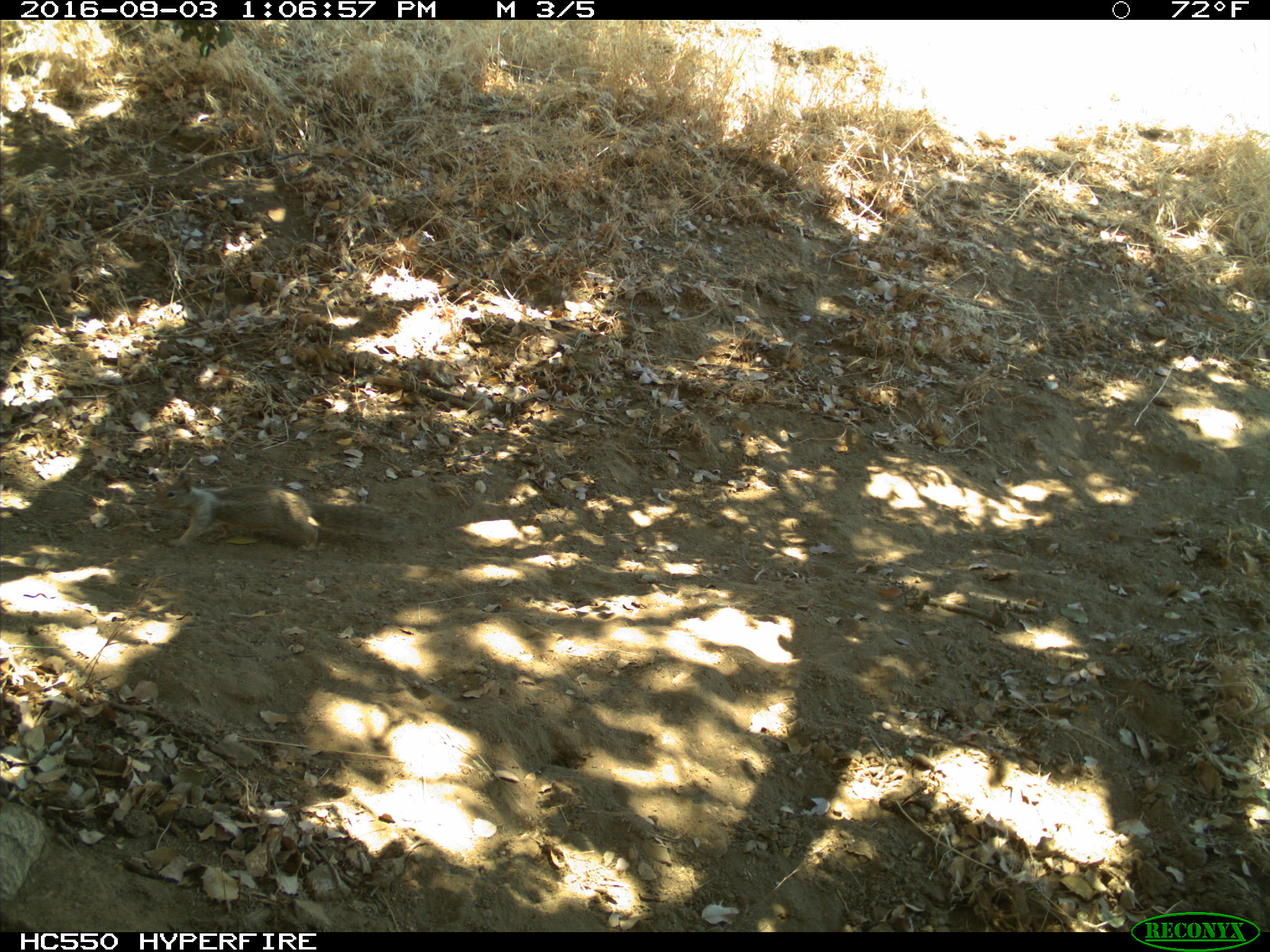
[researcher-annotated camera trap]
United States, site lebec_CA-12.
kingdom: Animalia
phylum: Chordata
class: Mammalia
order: Rodentia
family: Sciuridae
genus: Otospermophilus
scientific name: Otospermophilus beecheyi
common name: california ground squirrel